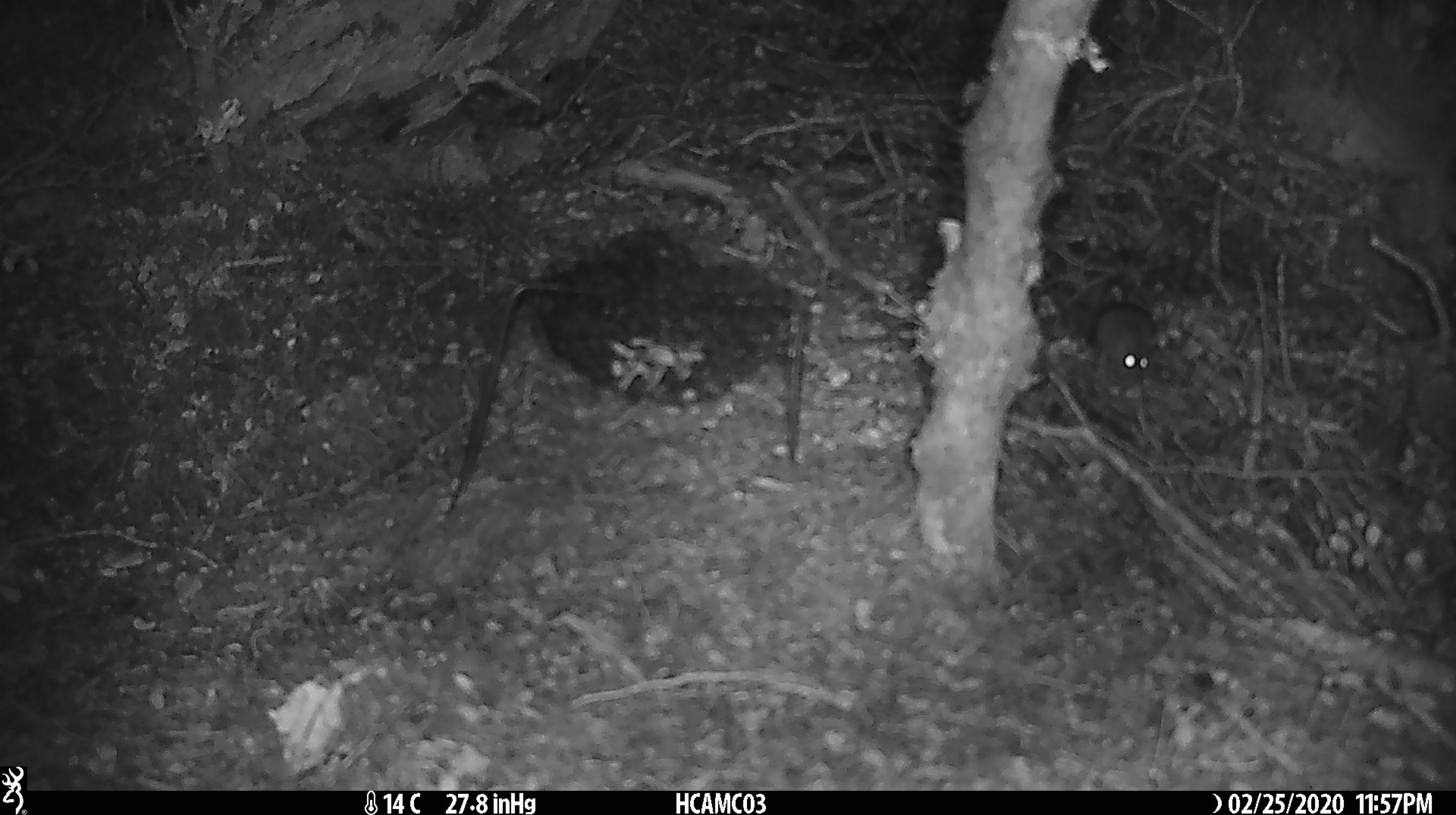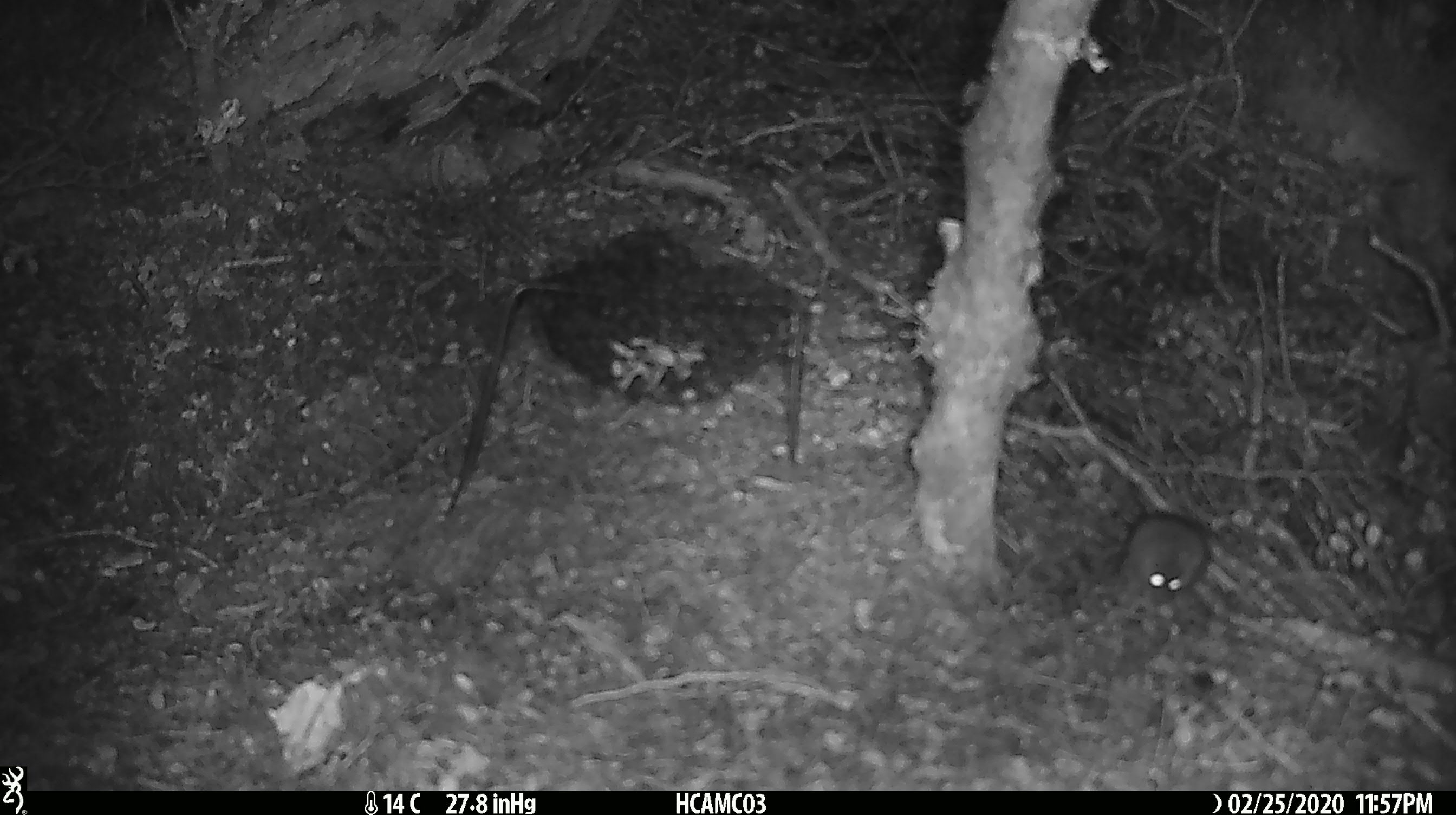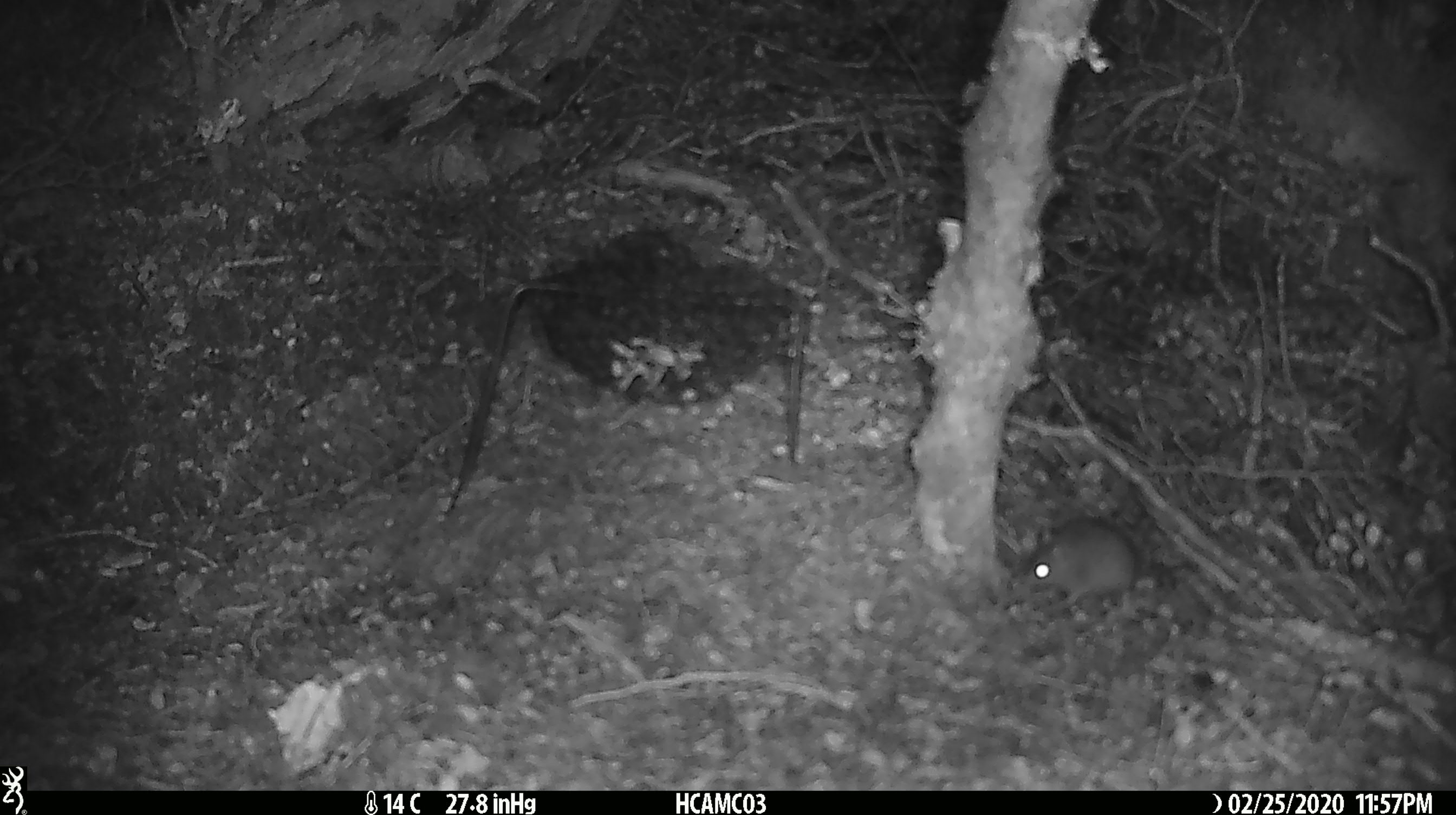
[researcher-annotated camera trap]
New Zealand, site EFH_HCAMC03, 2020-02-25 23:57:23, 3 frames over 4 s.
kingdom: Animalia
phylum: Chordata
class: Mammalia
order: Rodentia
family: Muridae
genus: Mus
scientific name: Mus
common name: mouse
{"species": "mouse (Mus)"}